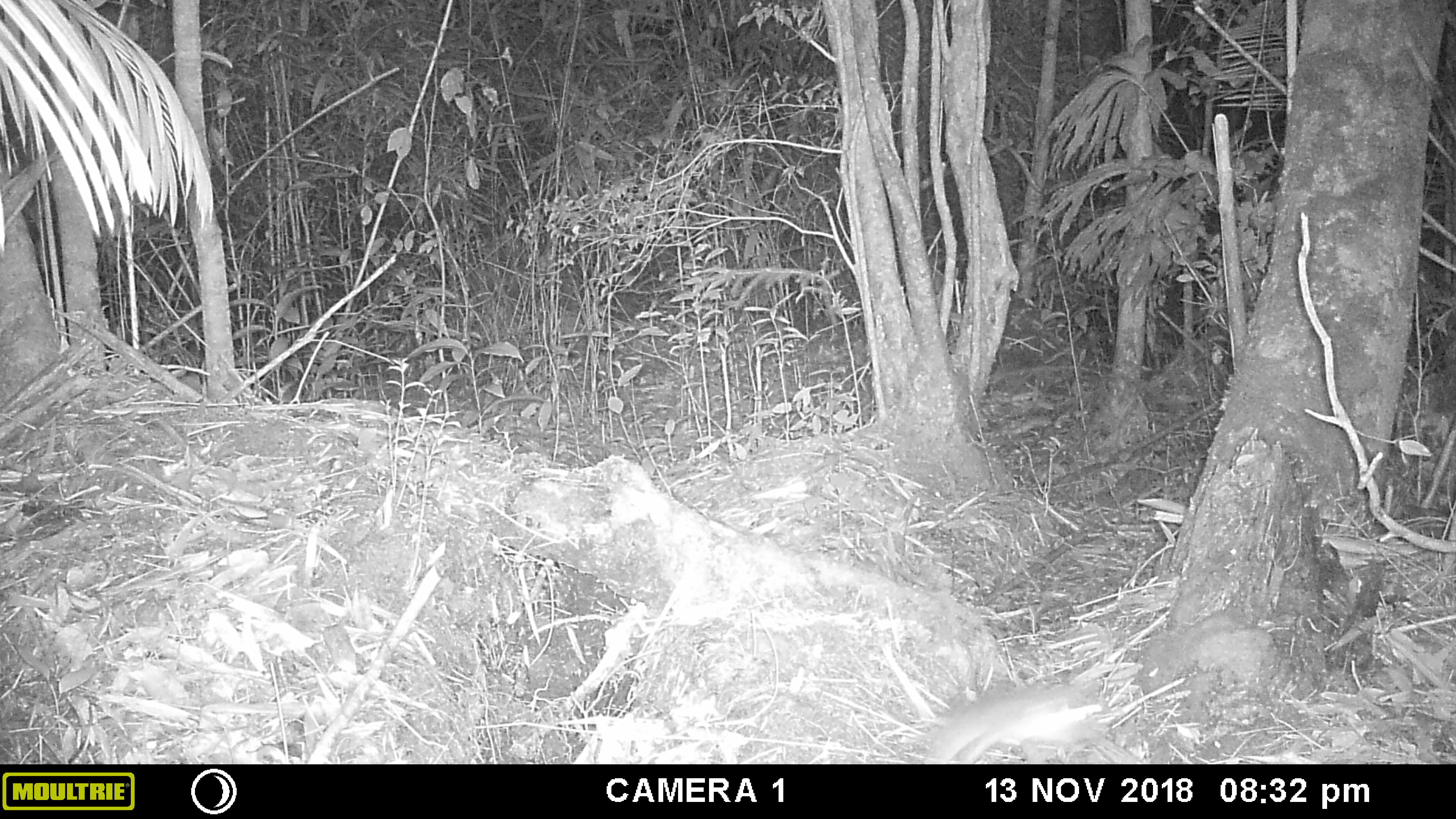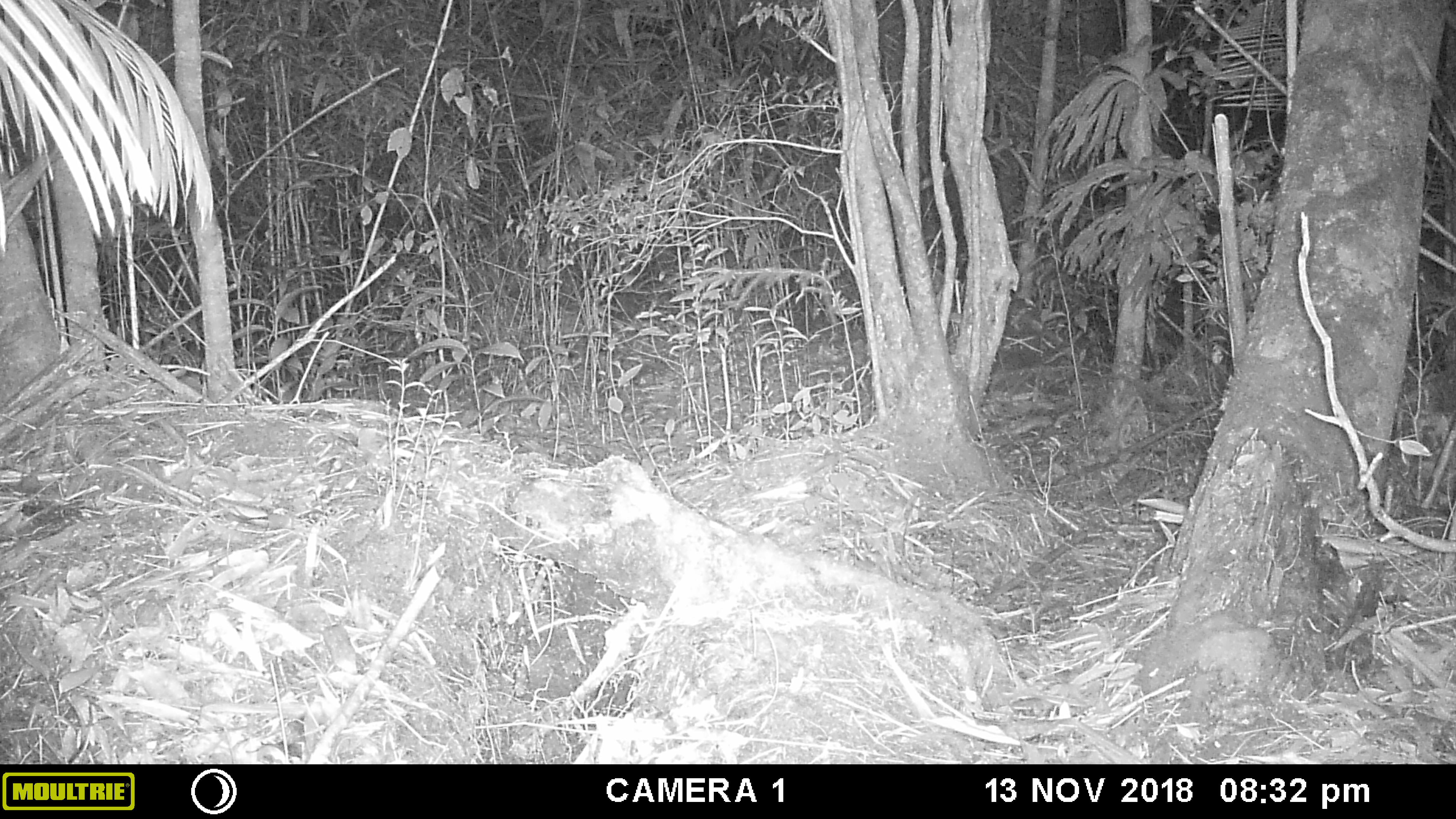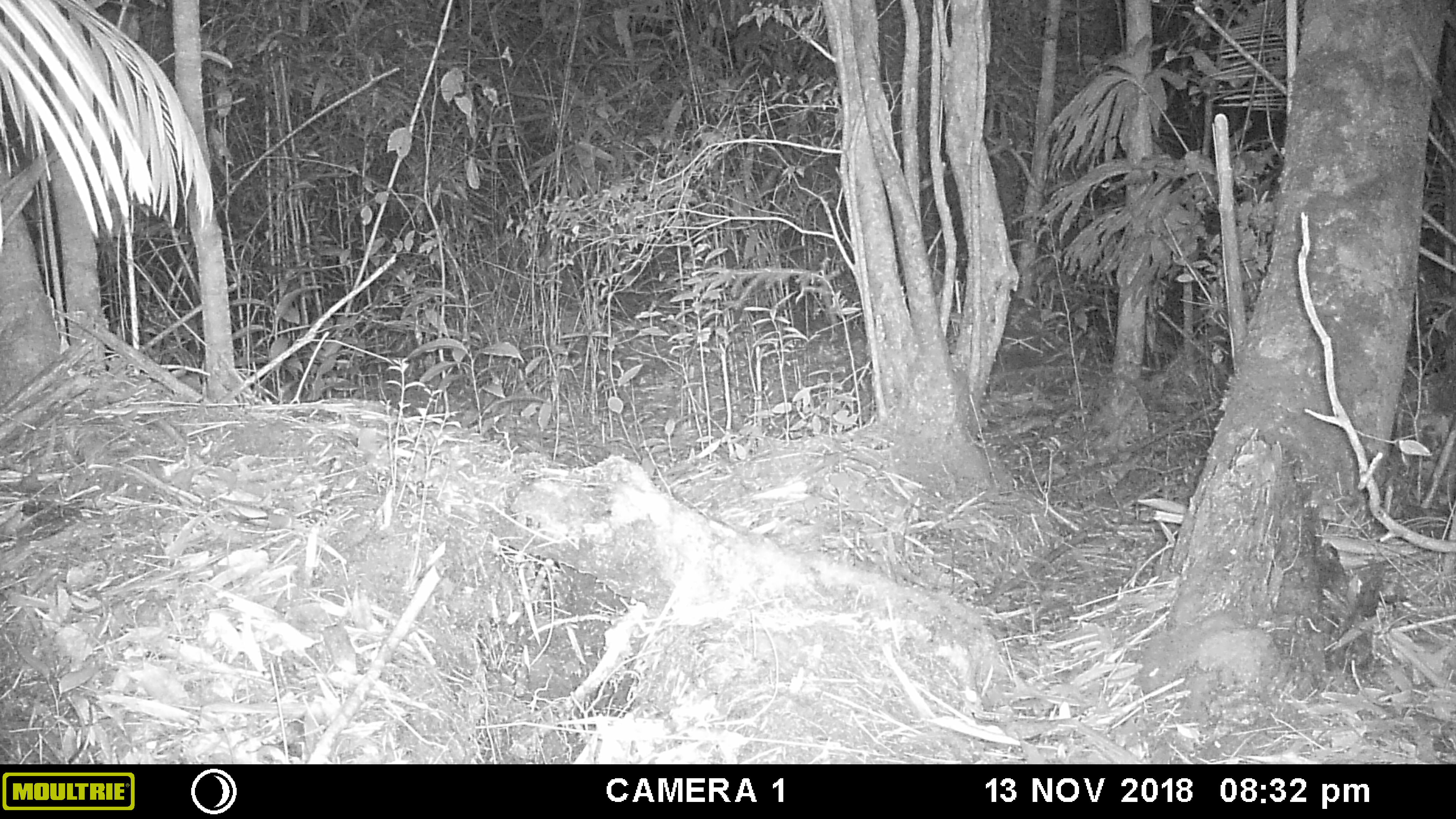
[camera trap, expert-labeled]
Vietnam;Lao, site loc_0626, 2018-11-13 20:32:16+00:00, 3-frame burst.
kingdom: Animalia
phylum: Chordata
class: Mammalia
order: Rodentia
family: Muridae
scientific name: Muridae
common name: old-world mice and rats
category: unidentified murid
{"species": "unidentified murid (old-world mice and rats) (Muridae)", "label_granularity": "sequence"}